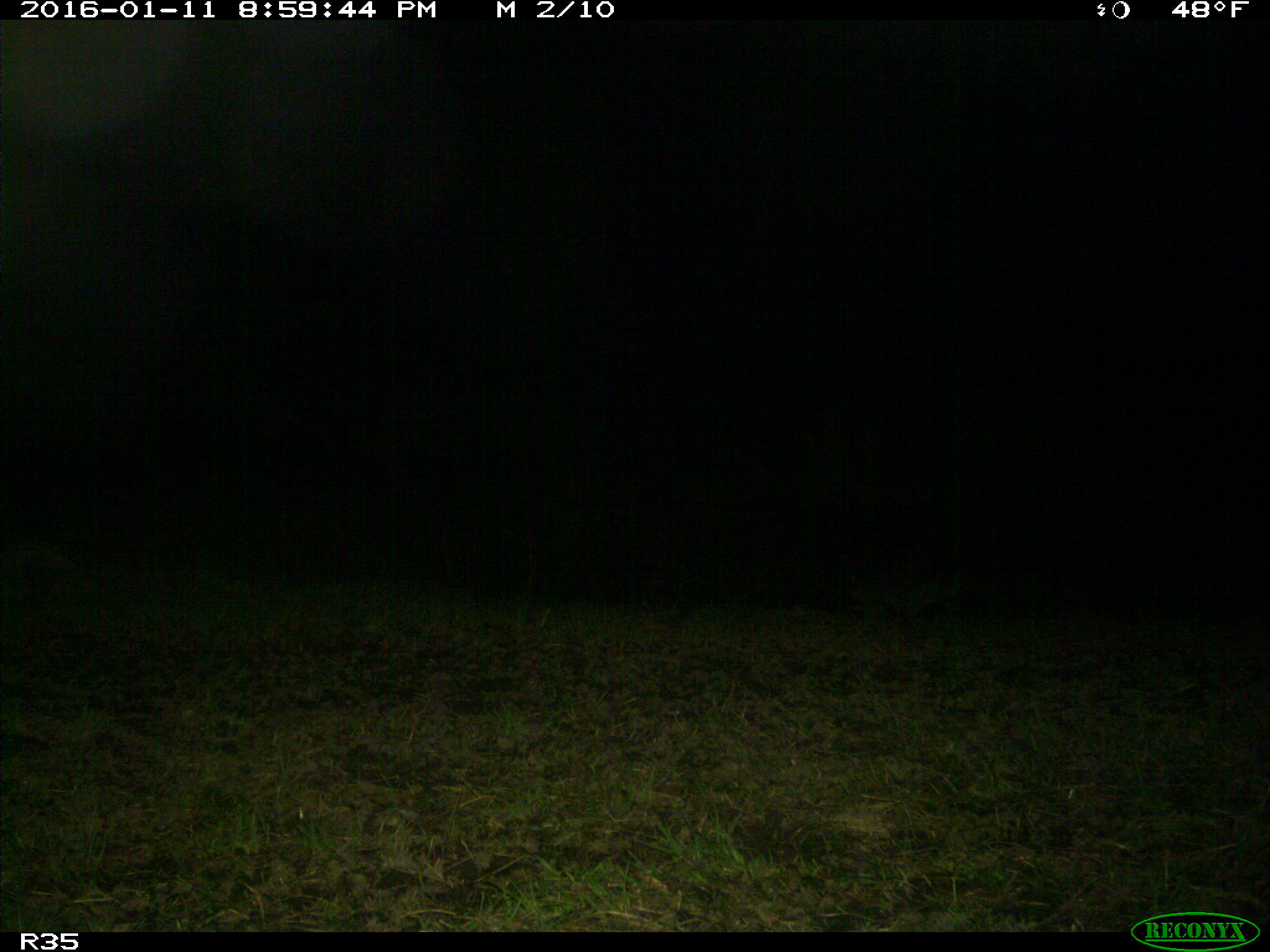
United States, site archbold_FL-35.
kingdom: Animalia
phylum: Chordata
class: Mammalia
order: Carnivora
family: Procyonidae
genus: Procyon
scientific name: Procyon lotor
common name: common raccoon